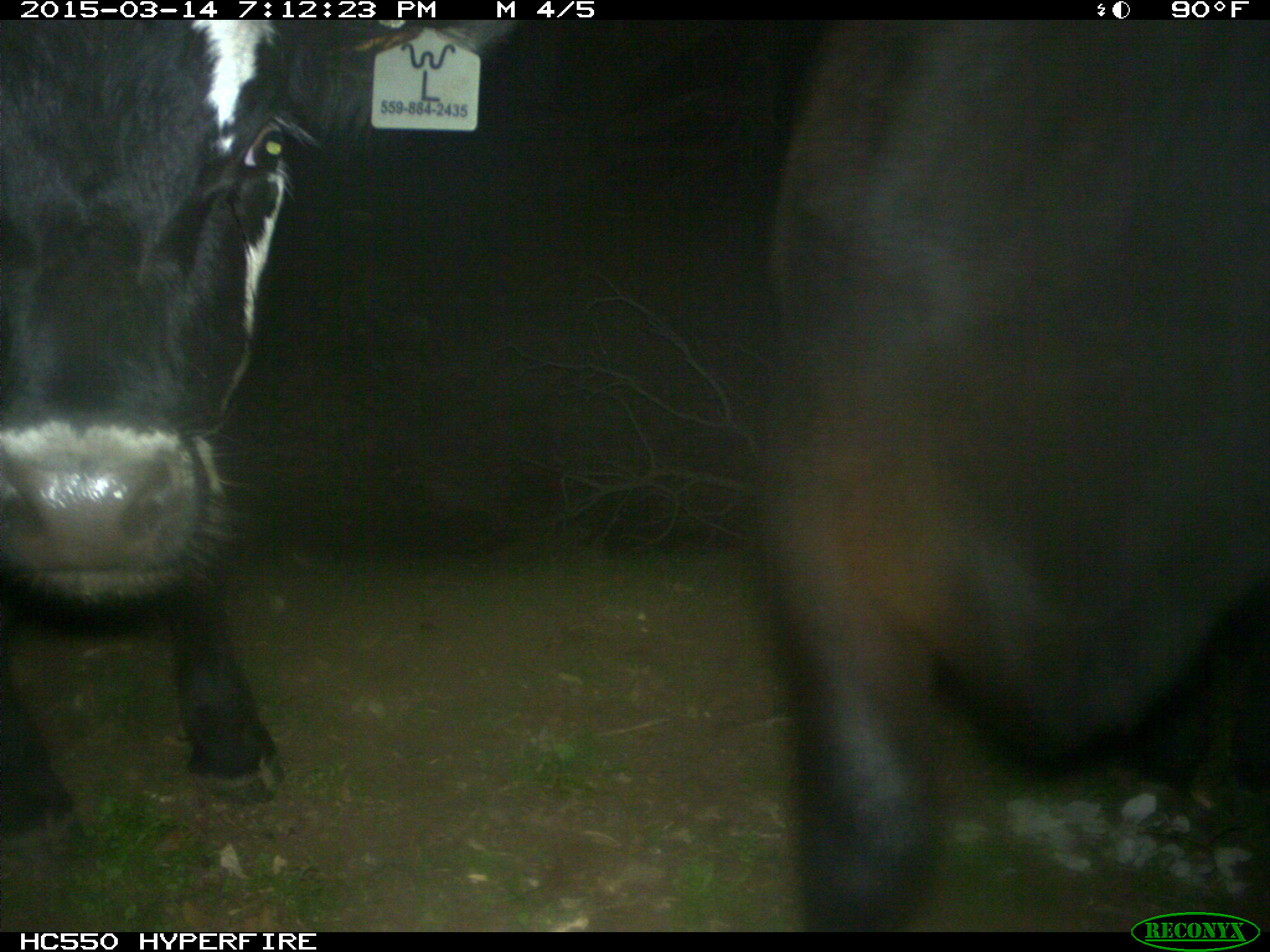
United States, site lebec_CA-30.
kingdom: Animalia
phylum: Chordata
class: Mammalia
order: Artiodactyla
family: Bovidae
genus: Bos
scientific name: Bos taurus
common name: domestic cow